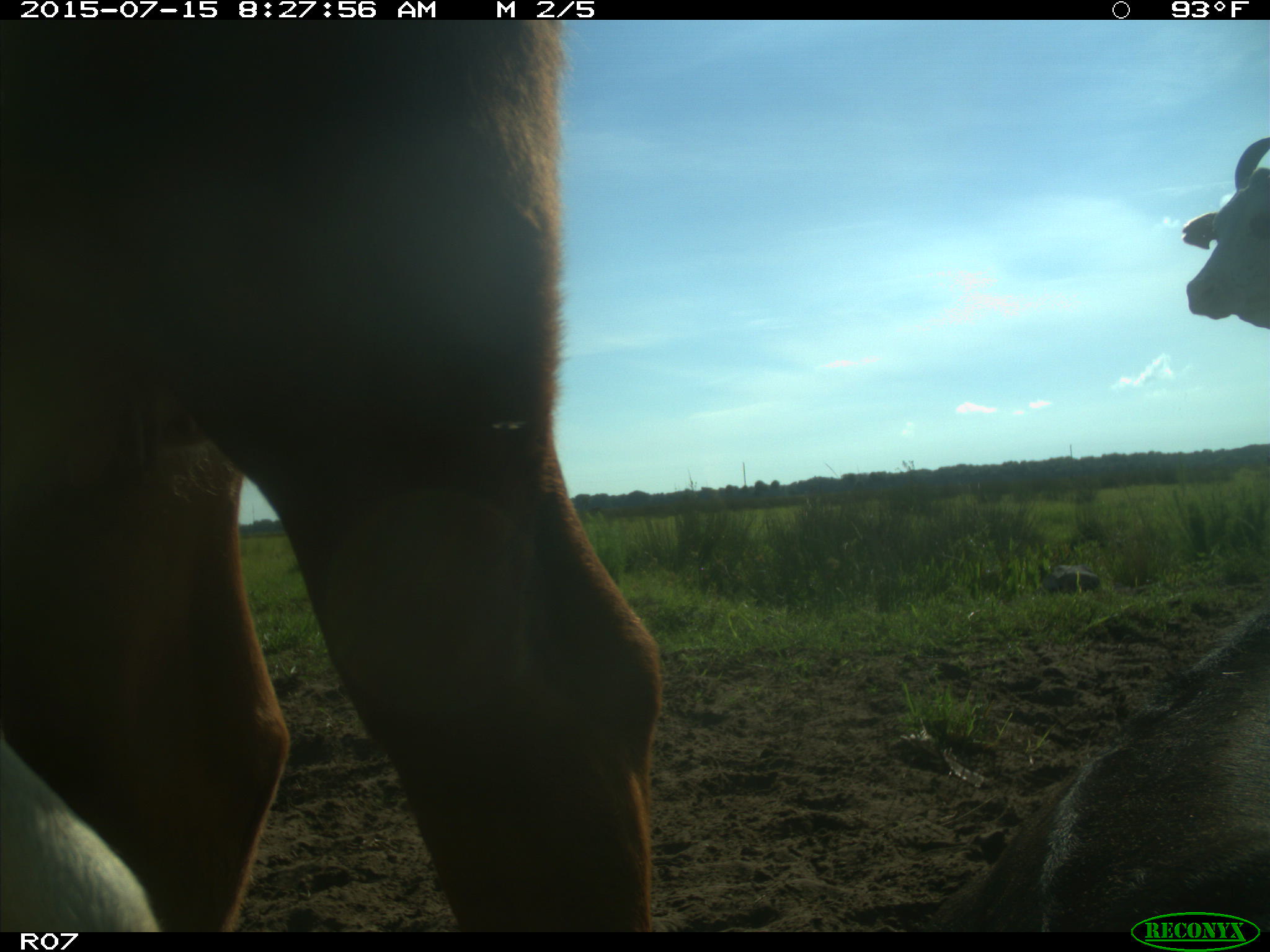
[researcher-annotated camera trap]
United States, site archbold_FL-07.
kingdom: Animalia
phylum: Chordata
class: Mammalia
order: Artiodactyla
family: Bovidae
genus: Bos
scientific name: Bos taurus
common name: domestic cow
Bos taurus (domestic cow).